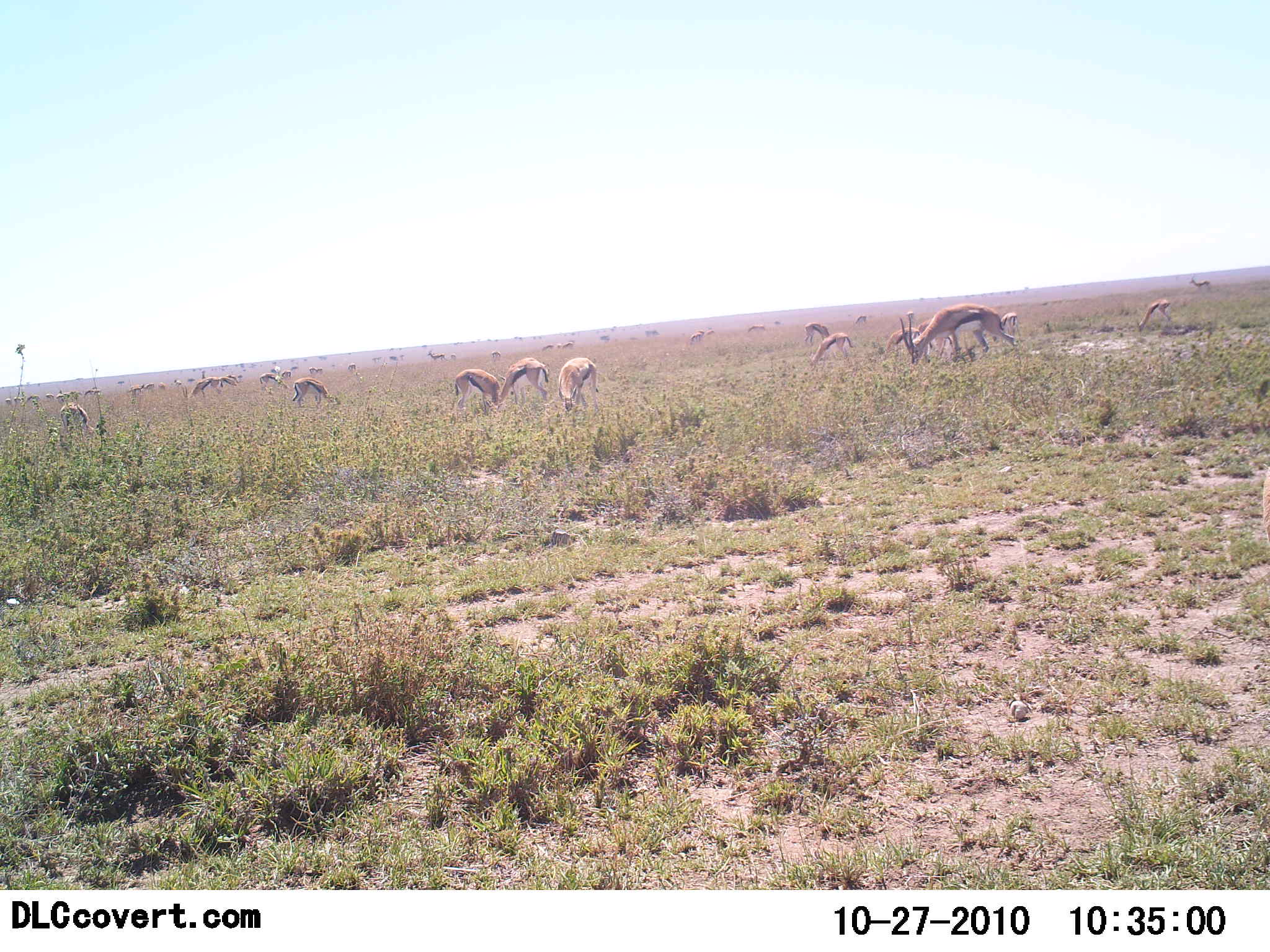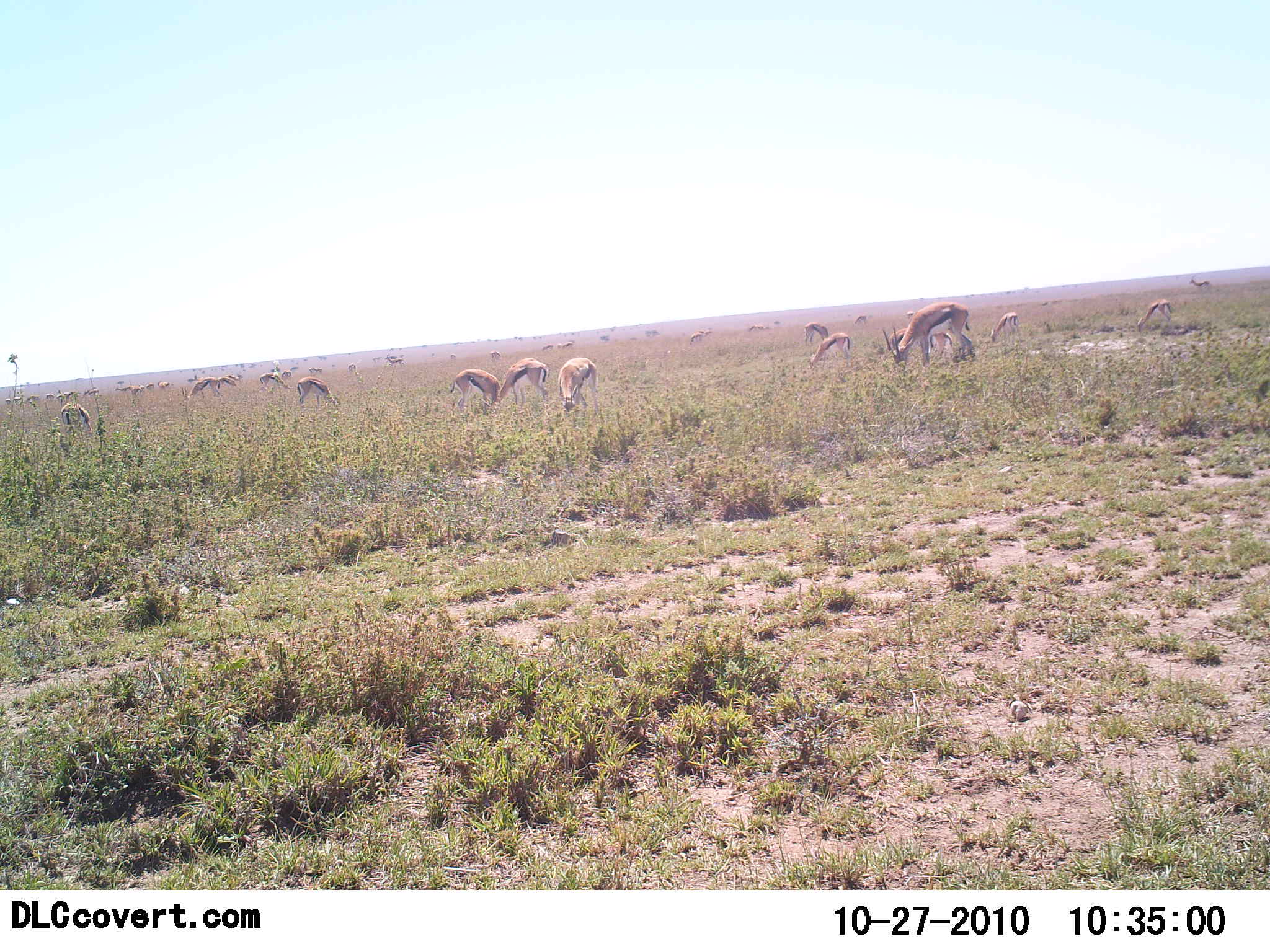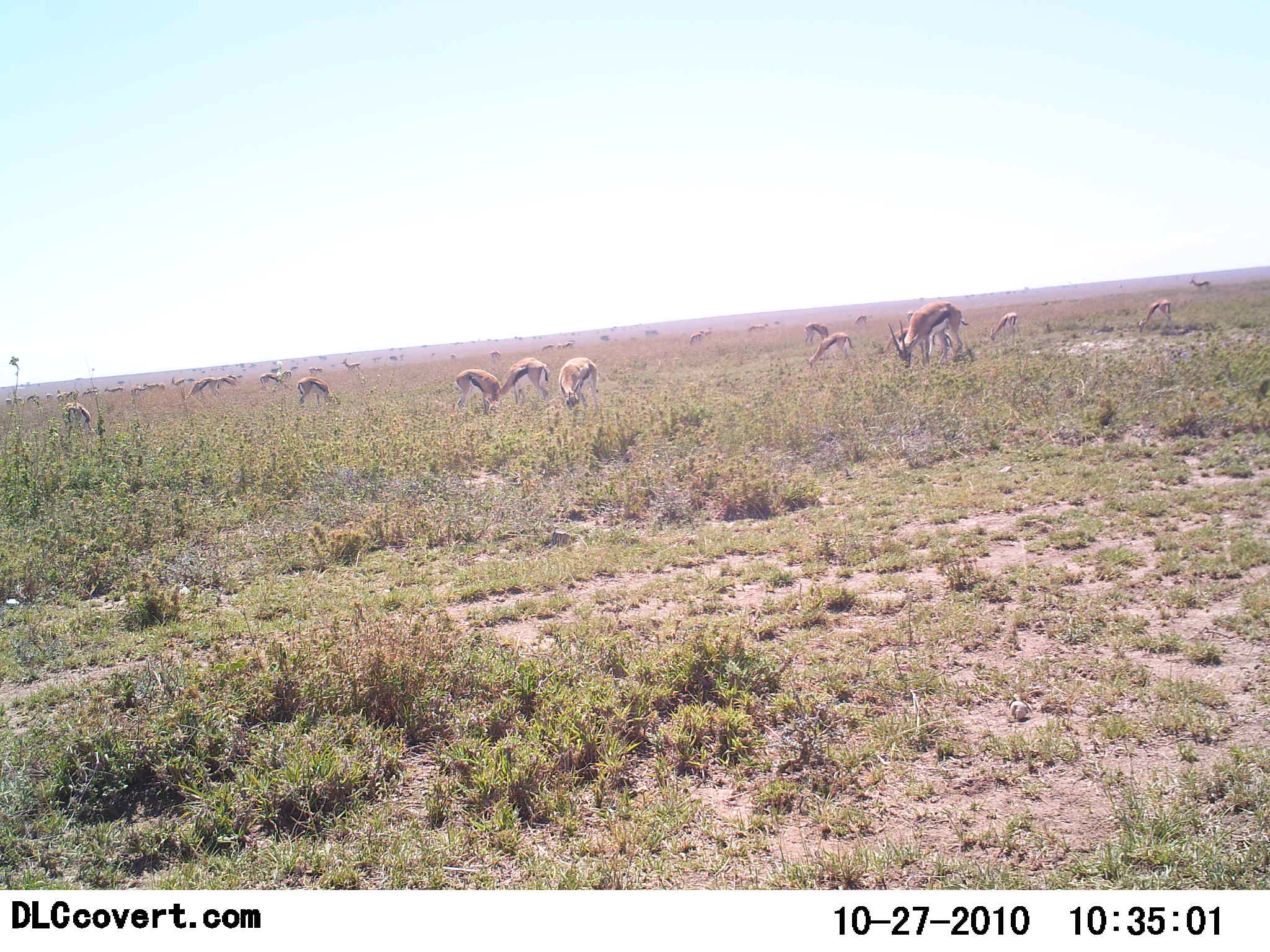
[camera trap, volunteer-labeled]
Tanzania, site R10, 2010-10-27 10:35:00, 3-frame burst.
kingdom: Animalia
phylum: Chordata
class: Mammalia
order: Artiodactyla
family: Bovidae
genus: Eudorcas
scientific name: Eudorcas thomsonii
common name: thomson's gazelle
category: gazellethomsons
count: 11-50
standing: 42%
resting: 0%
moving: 42%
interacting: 0%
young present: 0%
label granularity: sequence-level